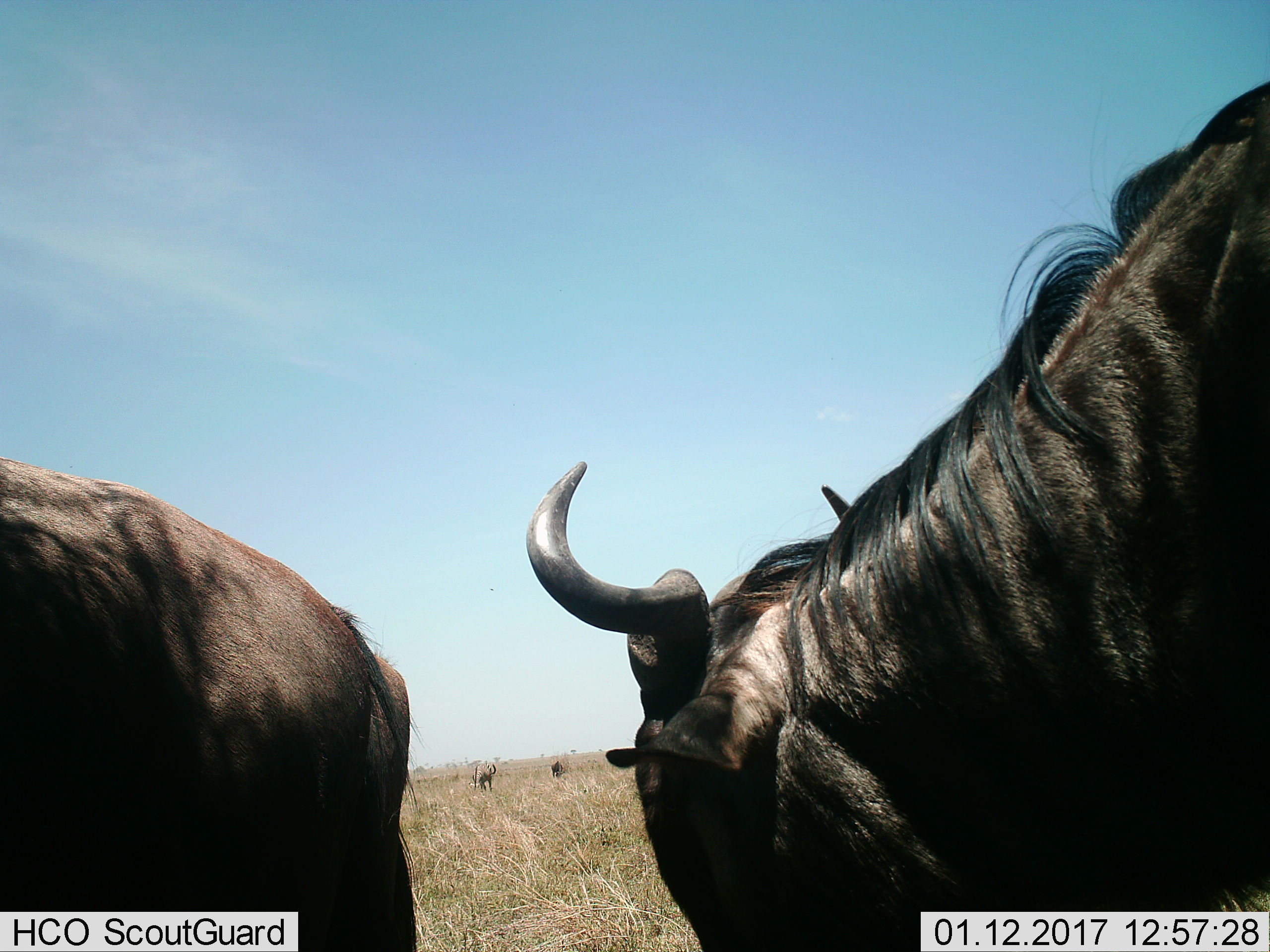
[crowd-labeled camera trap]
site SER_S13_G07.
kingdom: Animalia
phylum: Chordata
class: Mammalia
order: Artiodactyla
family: Bovidae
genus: Connochaetes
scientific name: Connochaetes taurinus taurinus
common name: blue wildebeest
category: wildebeestblue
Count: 4.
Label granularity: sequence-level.